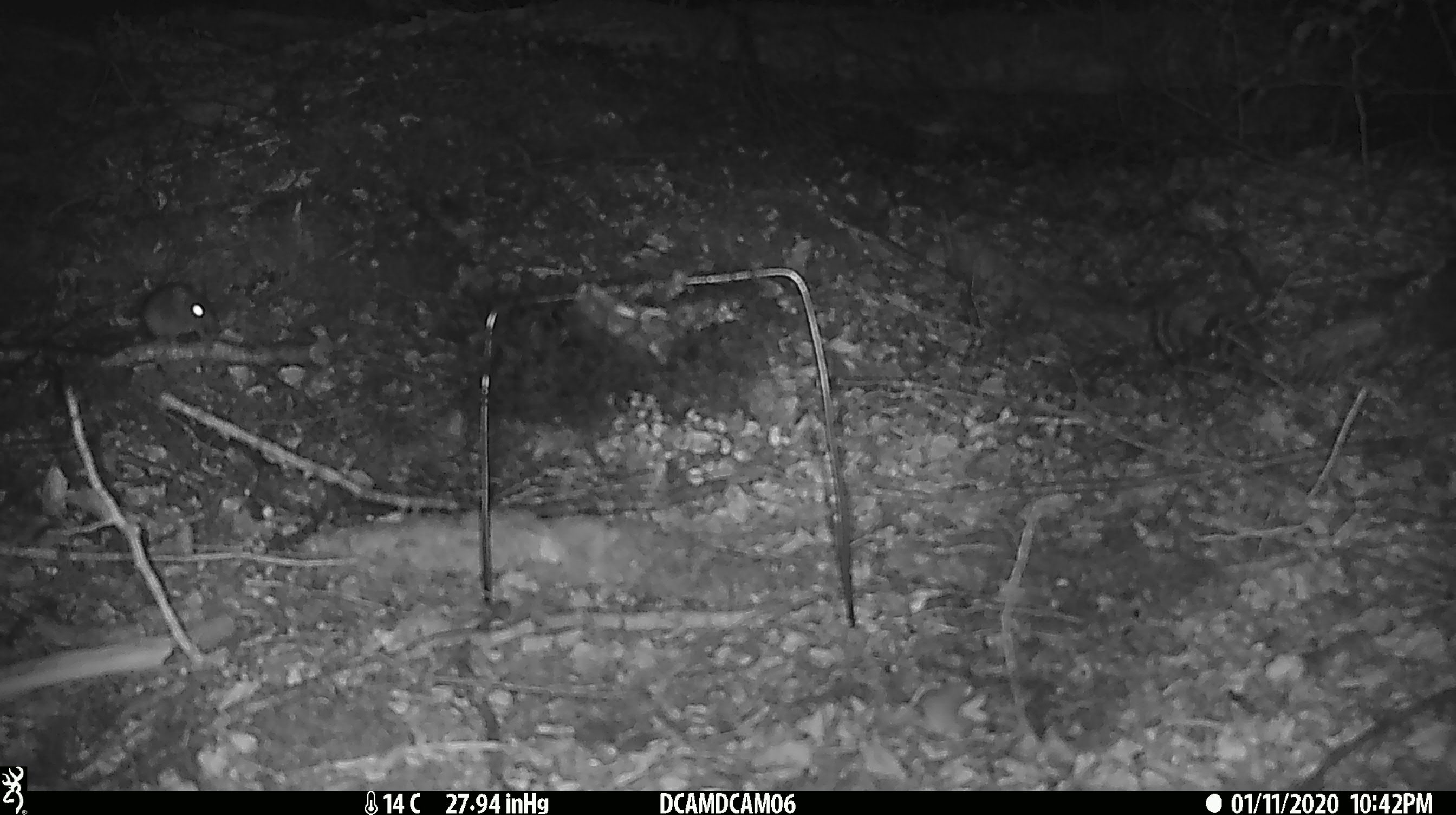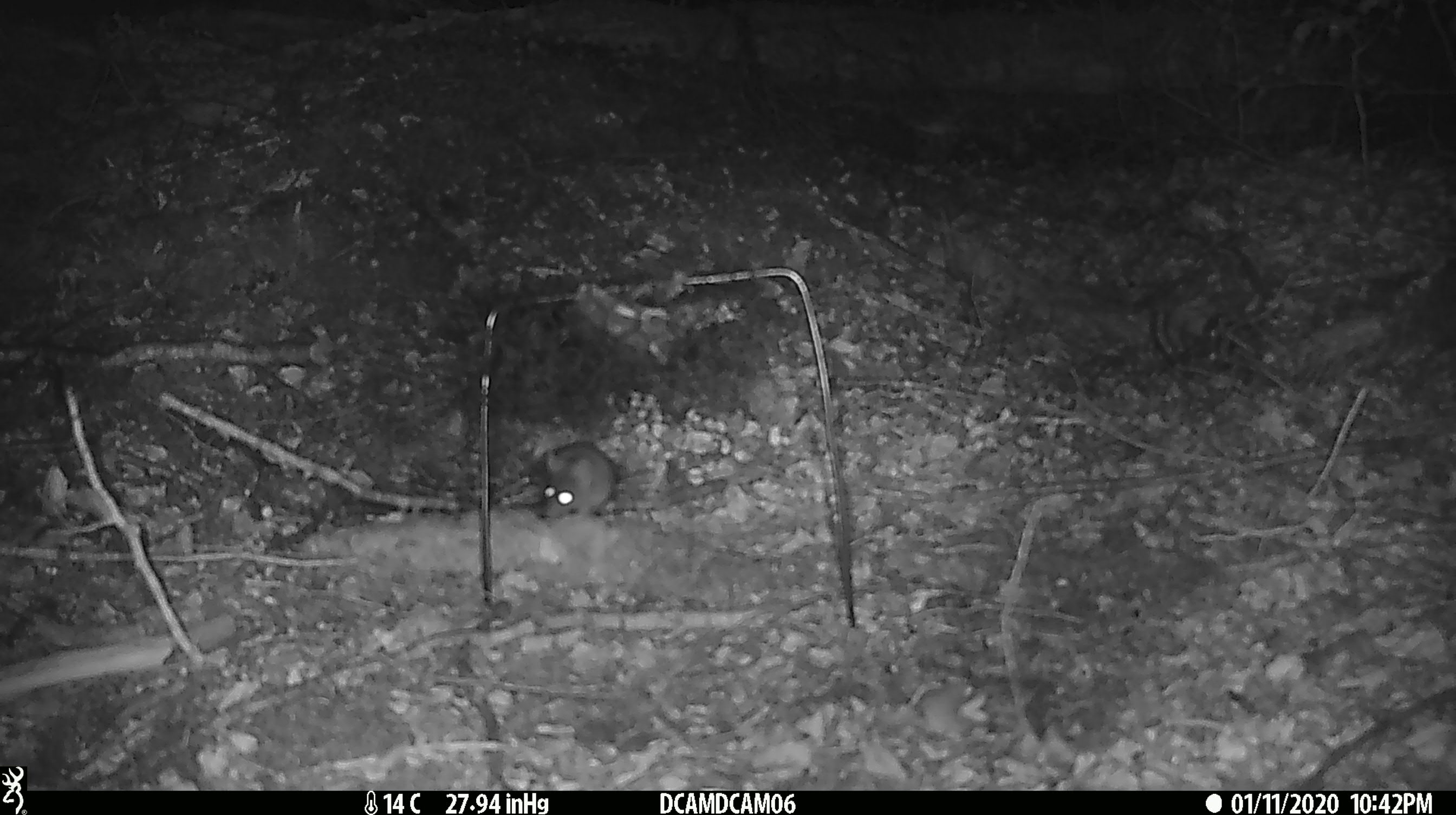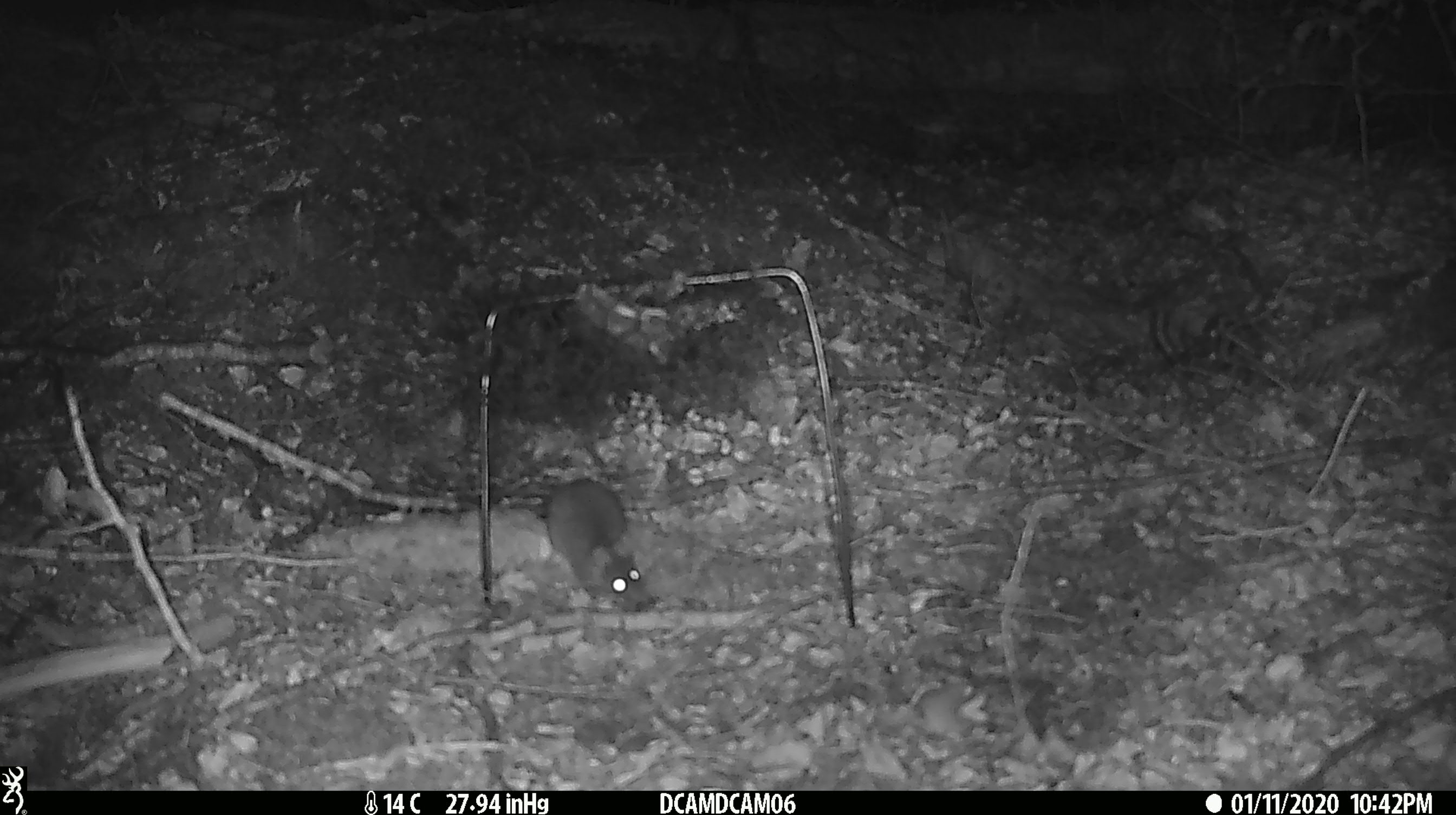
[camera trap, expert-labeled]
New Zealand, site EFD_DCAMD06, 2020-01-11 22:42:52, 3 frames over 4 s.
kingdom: Animalia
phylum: Chordata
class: Mammalia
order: Rodentia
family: Muridae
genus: Mus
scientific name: Mus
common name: mouse